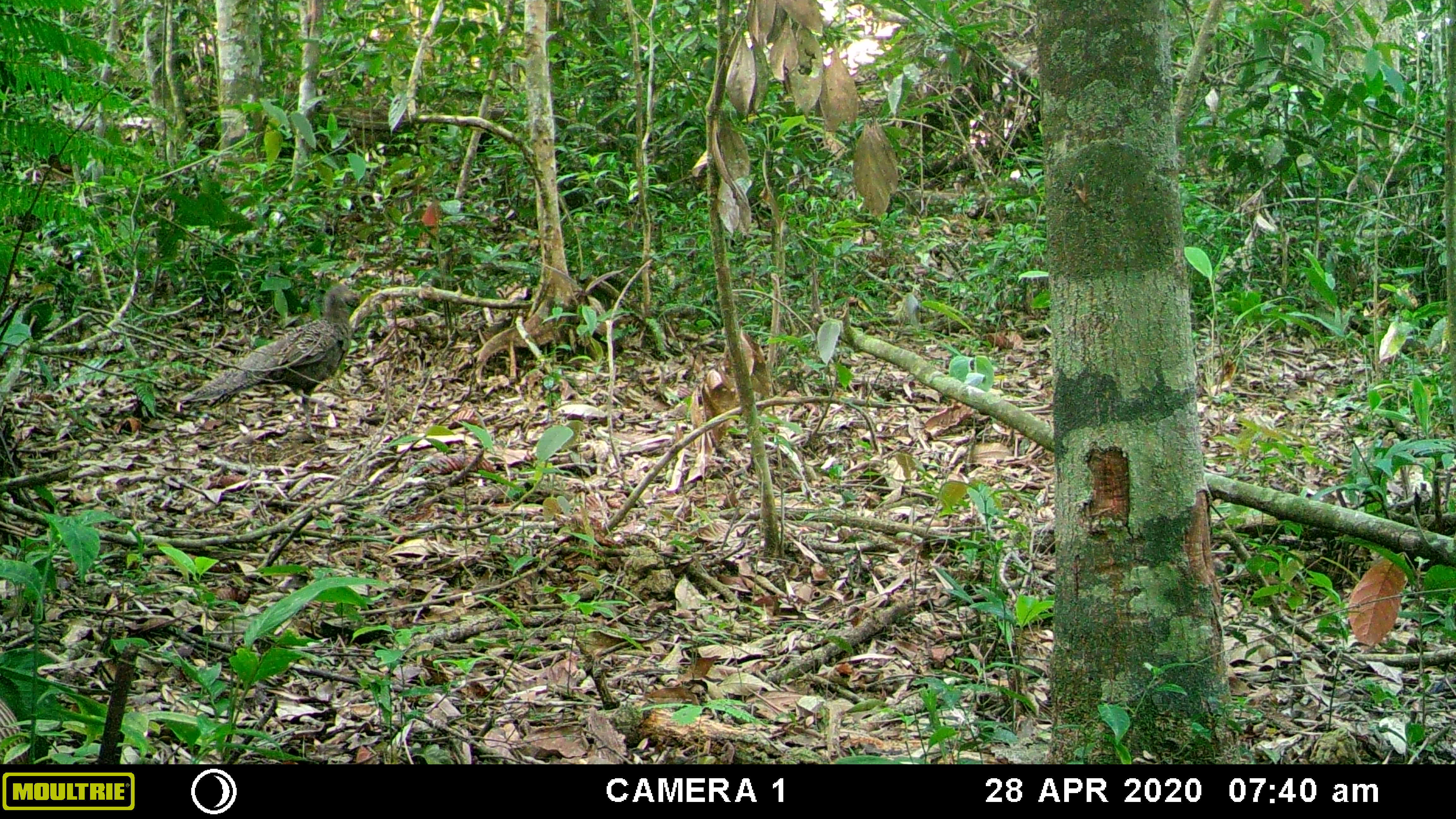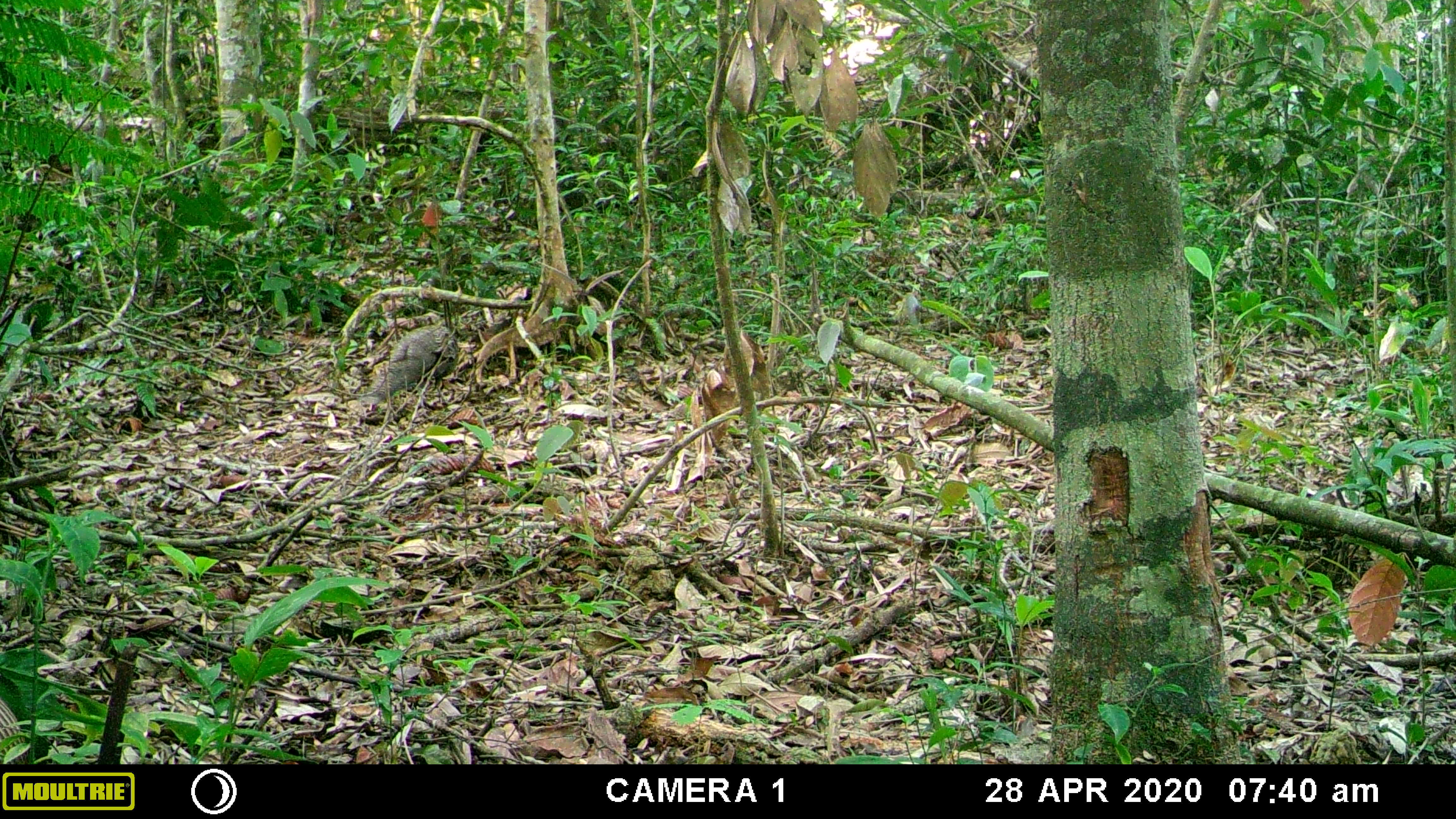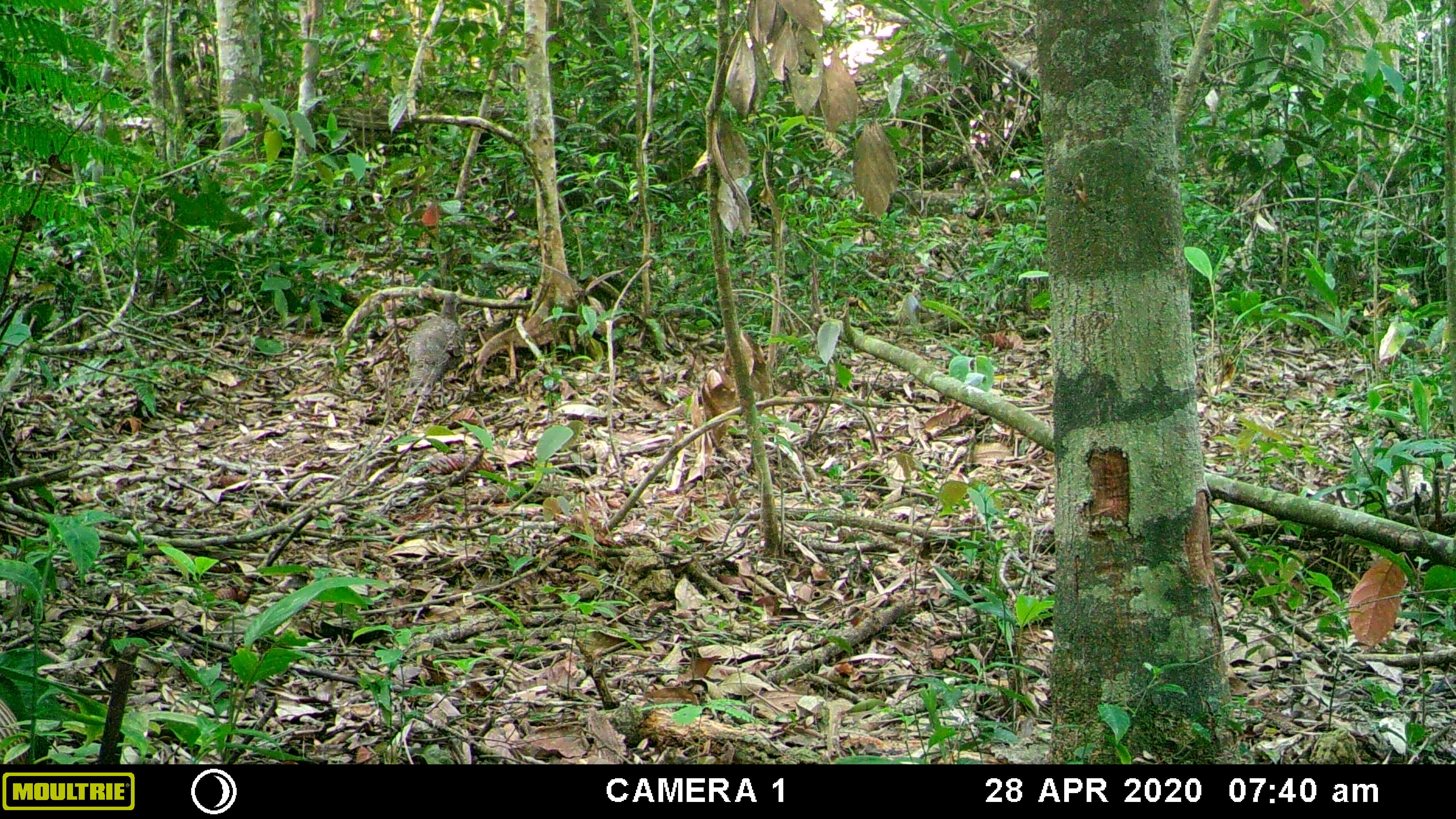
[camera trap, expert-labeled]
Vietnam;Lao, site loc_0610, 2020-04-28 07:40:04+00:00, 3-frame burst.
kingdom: Animalia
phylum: Chordata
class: Aves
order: Galliformes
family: Phasianidae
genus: Polyplectron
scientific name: Polyplectron bicalcaratum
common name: gray peacock-pheasant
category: grey peacock pheasant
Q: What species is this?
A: Grey peacock pheasant (gray peacock-pheasant) (Polyplectron bicalcaratum).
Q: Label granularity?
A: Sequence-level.